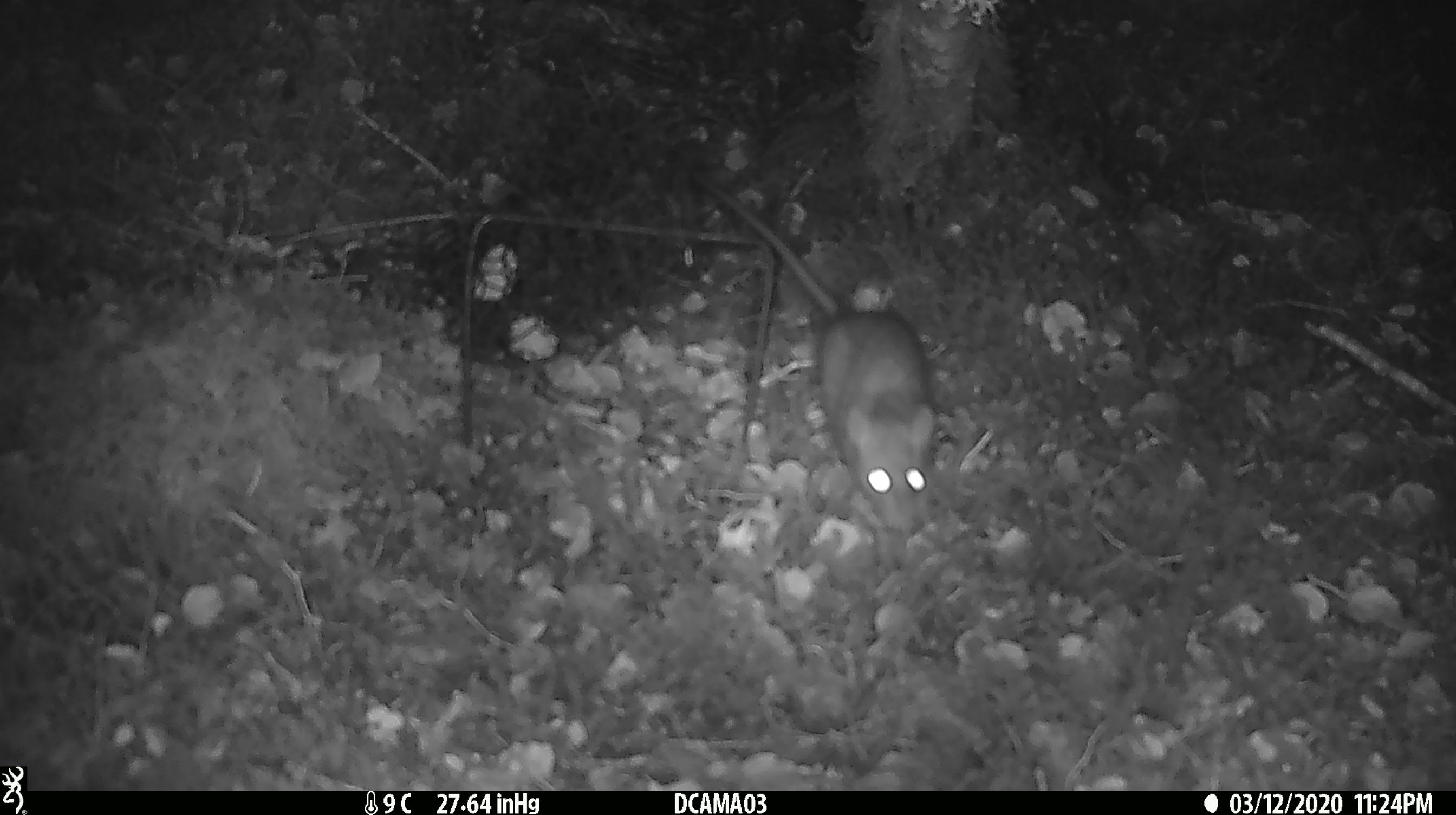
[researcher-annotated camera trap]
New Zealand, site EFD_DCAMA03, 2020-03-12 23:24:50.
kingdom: Animalia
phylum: Chordata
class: Mammalia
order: Rodentia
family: Muridae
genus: Rattus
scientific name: Rattus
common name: rat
Rat (Rattus).